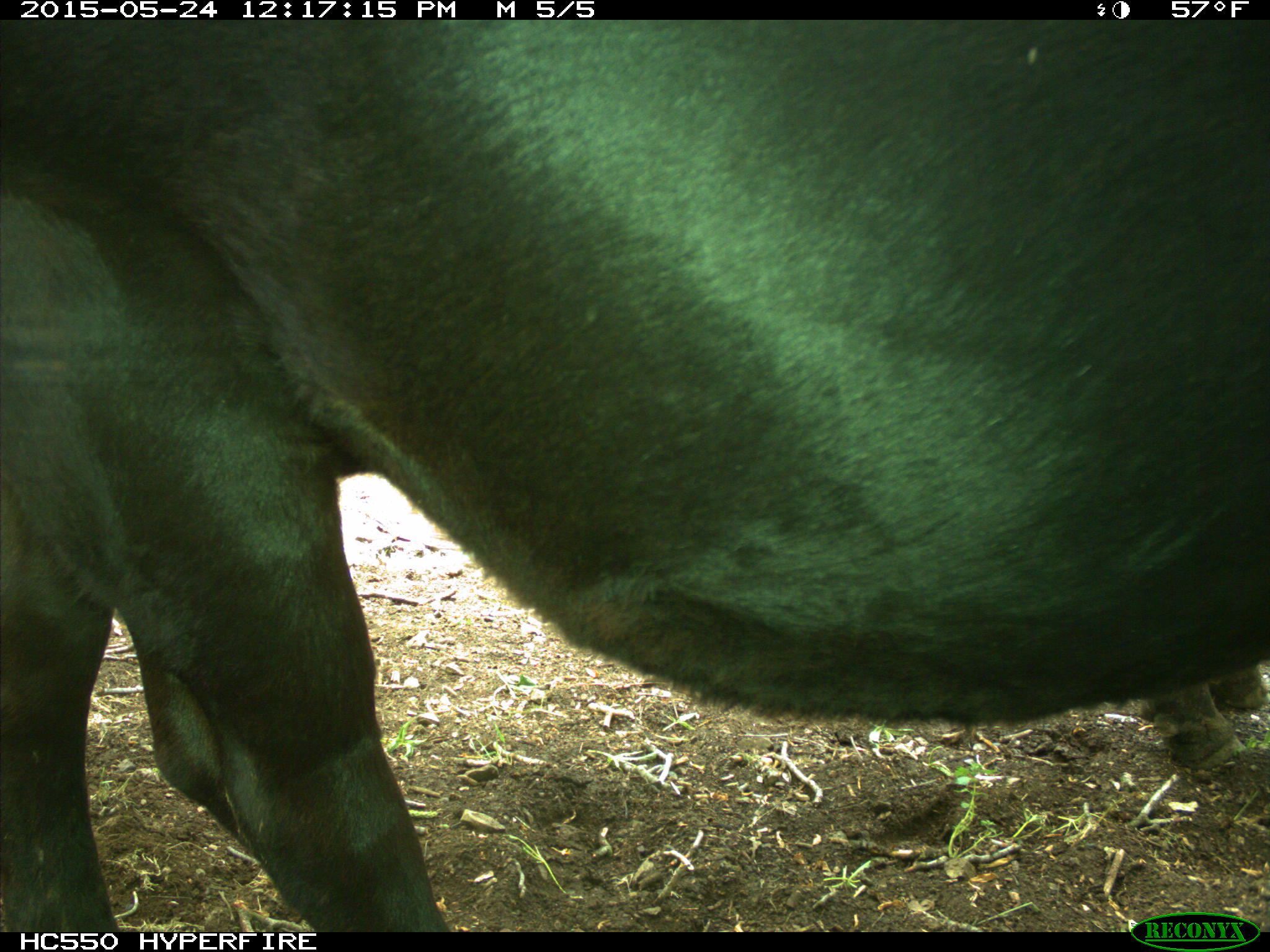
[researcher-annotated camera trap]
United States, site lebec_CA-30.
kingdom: Animalia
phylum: Chordata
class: Mammalia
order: Artiodactyla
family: Bovidae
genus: Bos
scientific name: Bos taurus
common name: domestic cow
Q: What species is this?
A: Bos taurus (domestic cow).